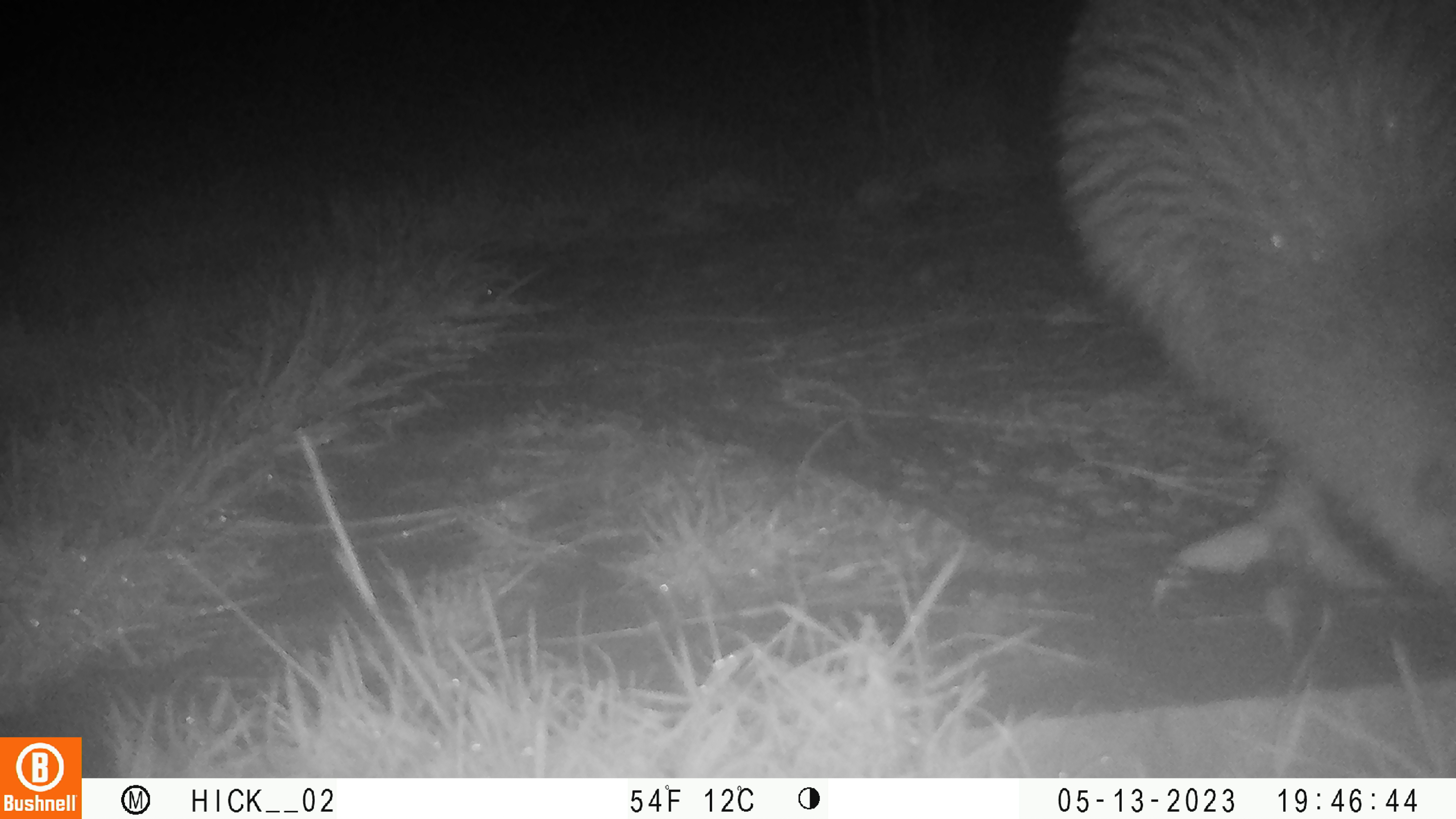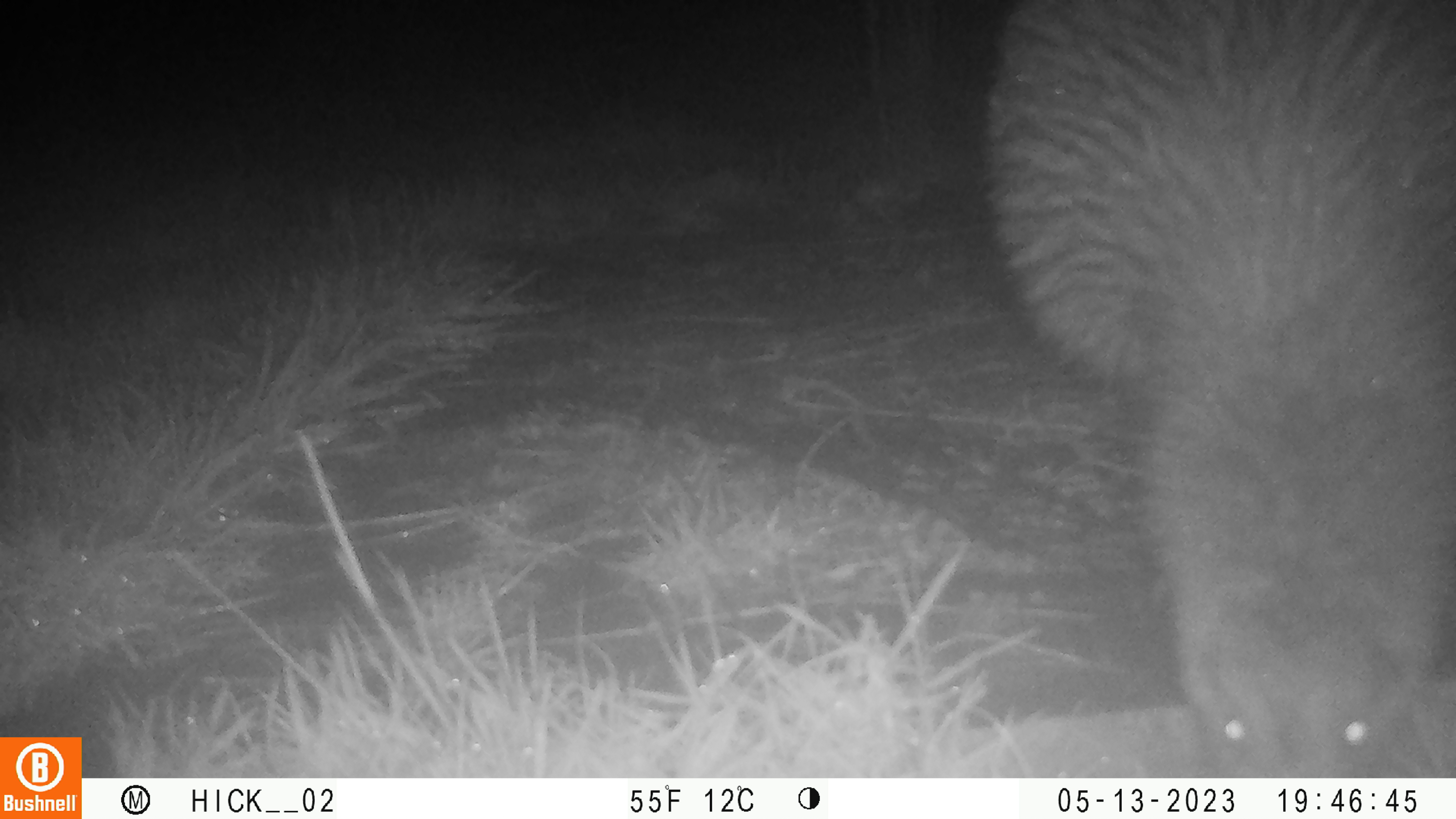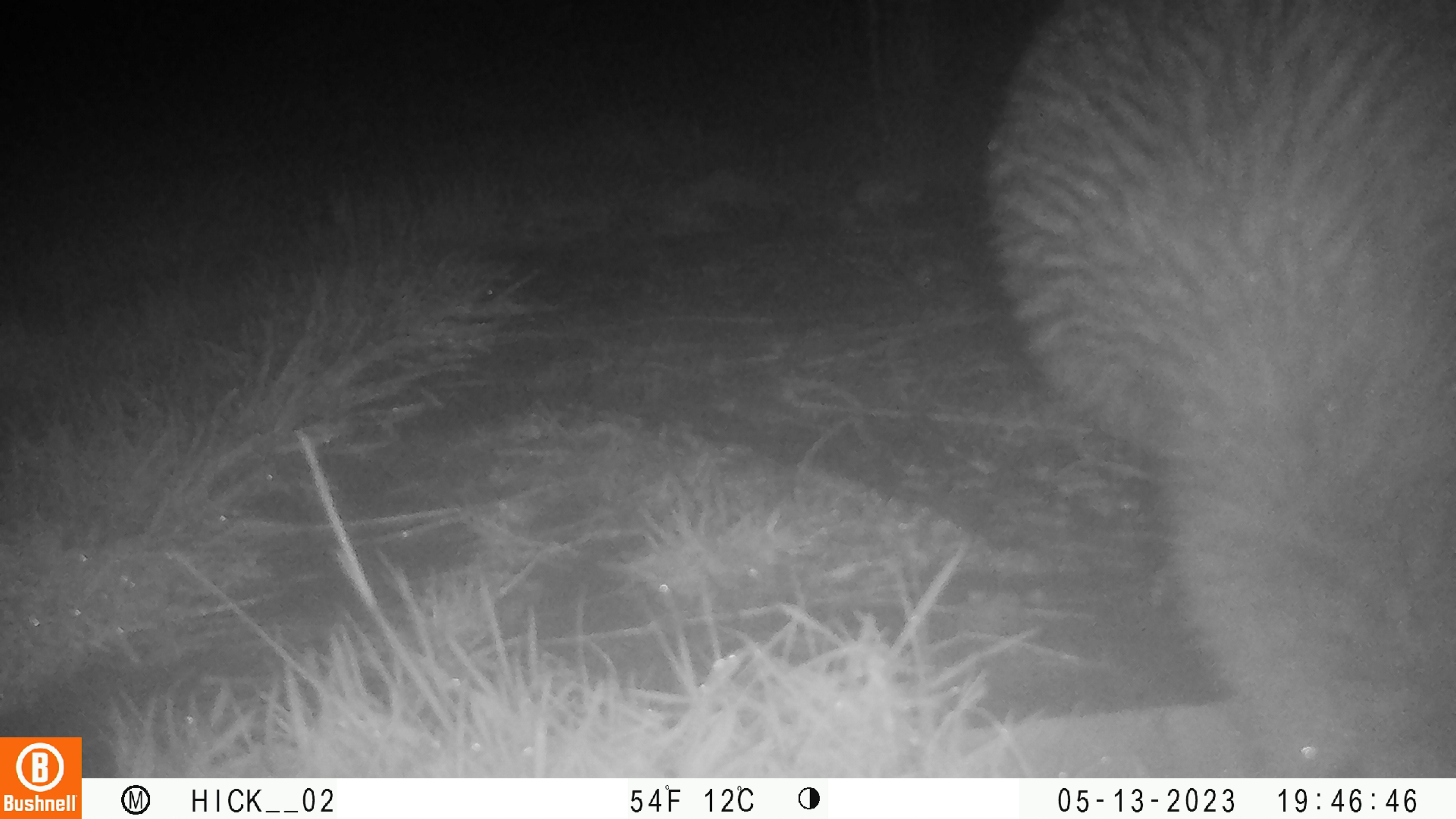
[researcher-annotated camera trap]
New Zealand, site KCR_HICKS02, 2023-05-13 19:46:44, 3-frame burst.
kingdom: Animalia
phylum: Chordata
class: Aves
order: Apterygiformes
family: Apterygidae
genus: Apteryx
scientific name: Apteryx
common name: kiwi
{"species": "kiwi (Apteryx)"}